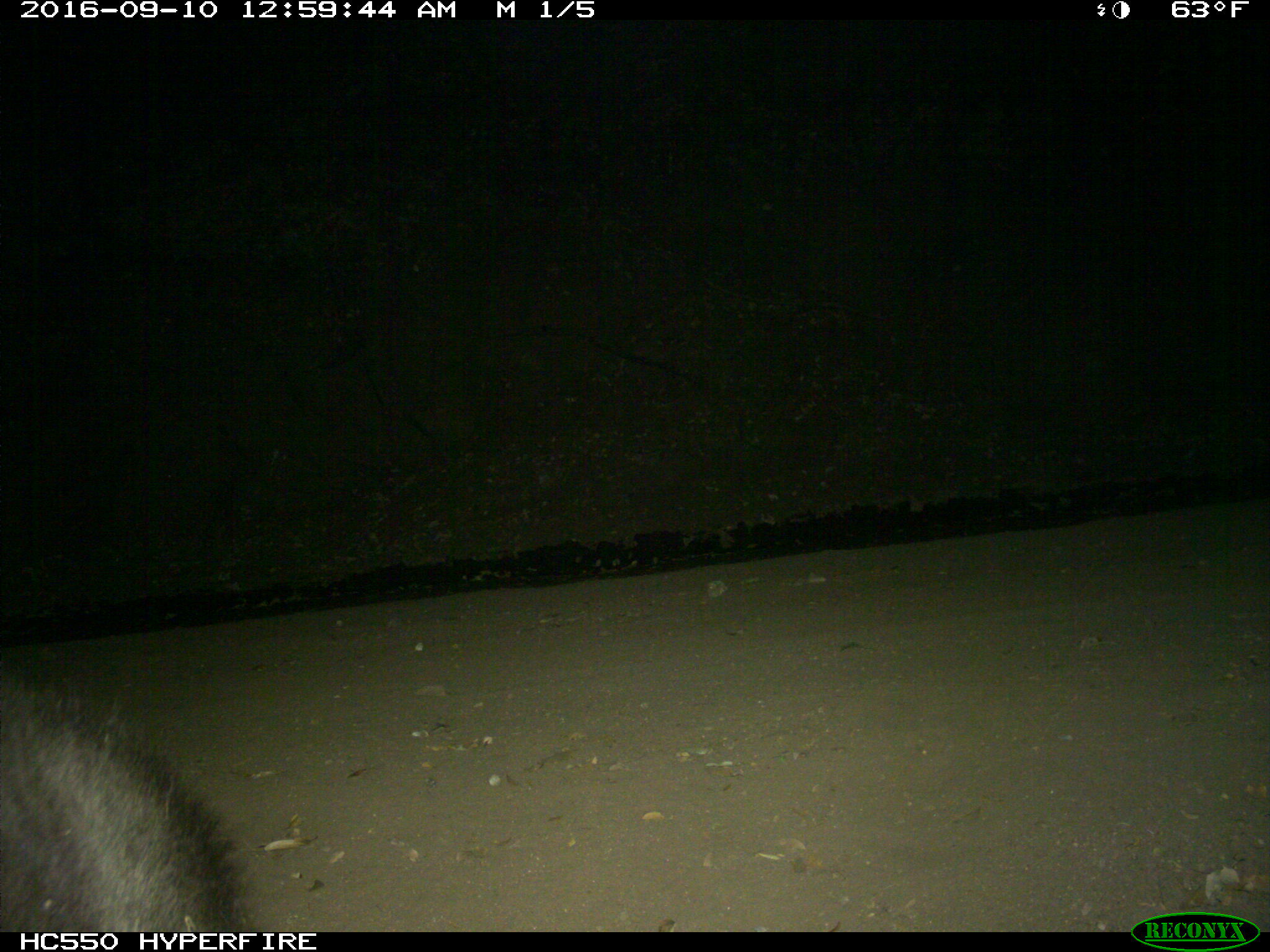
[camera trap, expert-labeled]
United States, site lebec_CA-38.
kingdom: Animalia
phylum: Chordata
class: Mammalia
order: Carnivora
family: Ursidae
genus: Ursus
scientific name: Ursus americanus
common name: american black bear